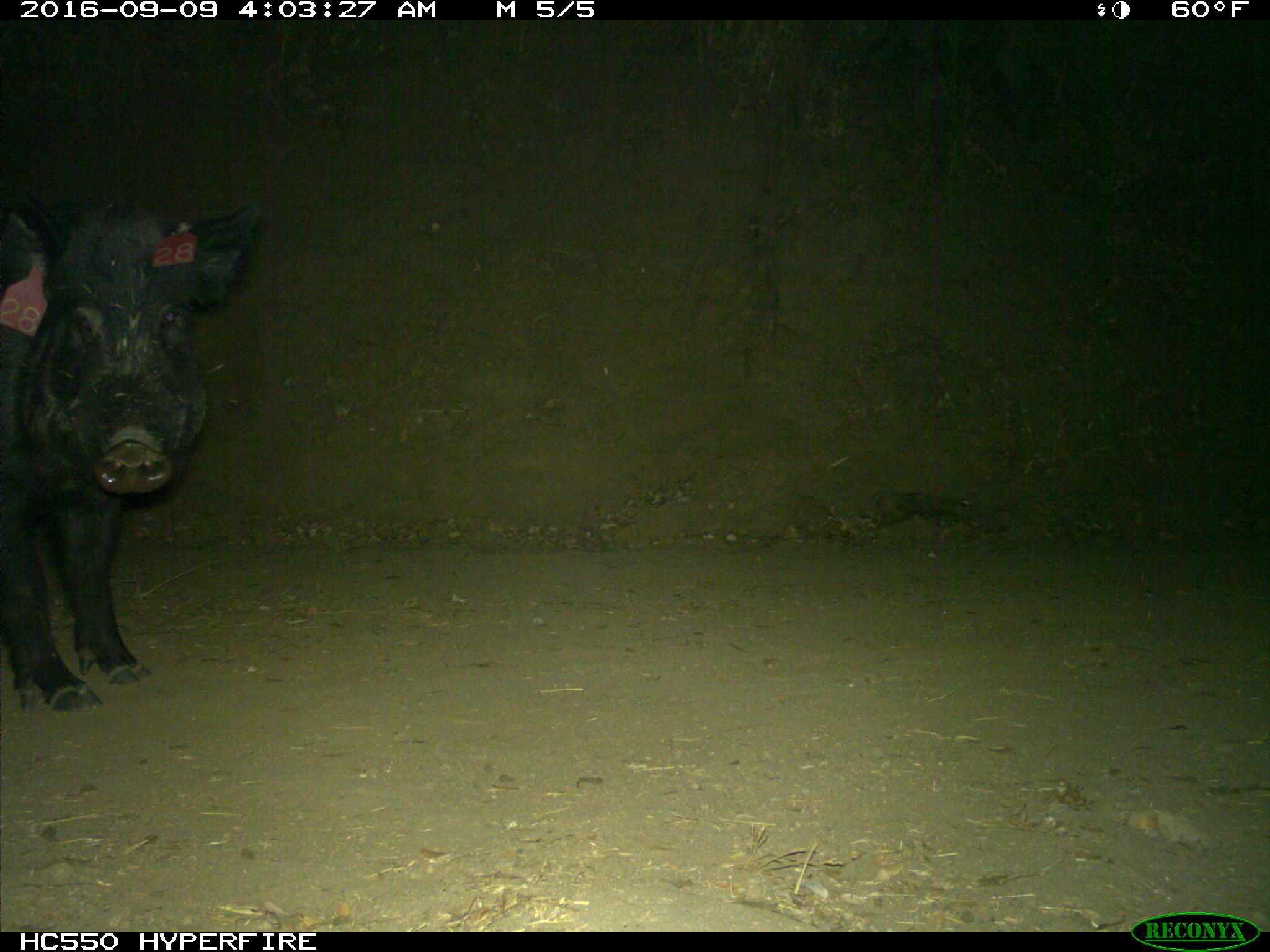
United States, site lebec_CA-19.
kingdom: Animalia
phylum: Chordata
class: Mammalia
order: Artiodactyla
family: Suidae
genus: Sus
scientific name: Sus scrofa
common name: wild boar